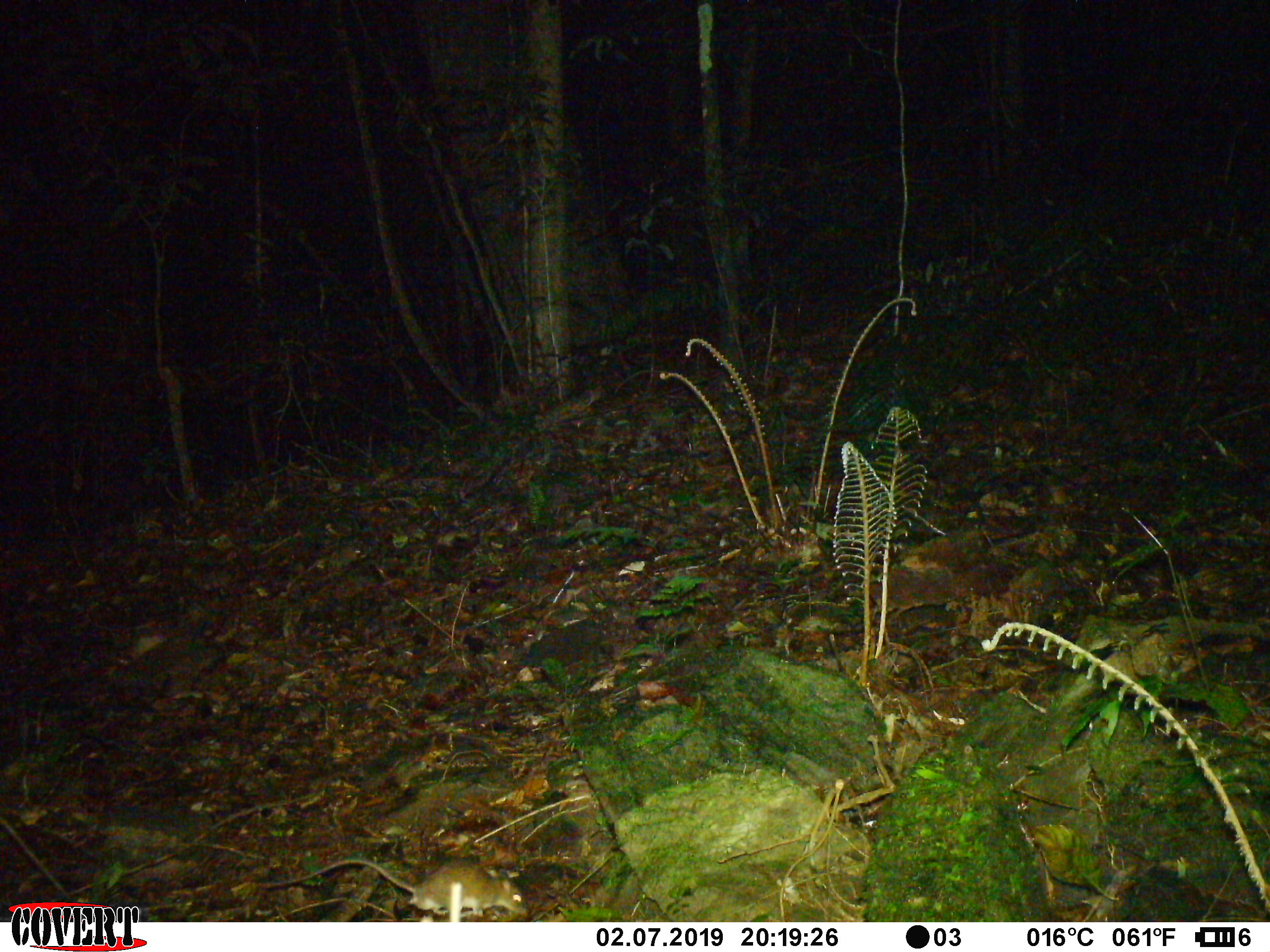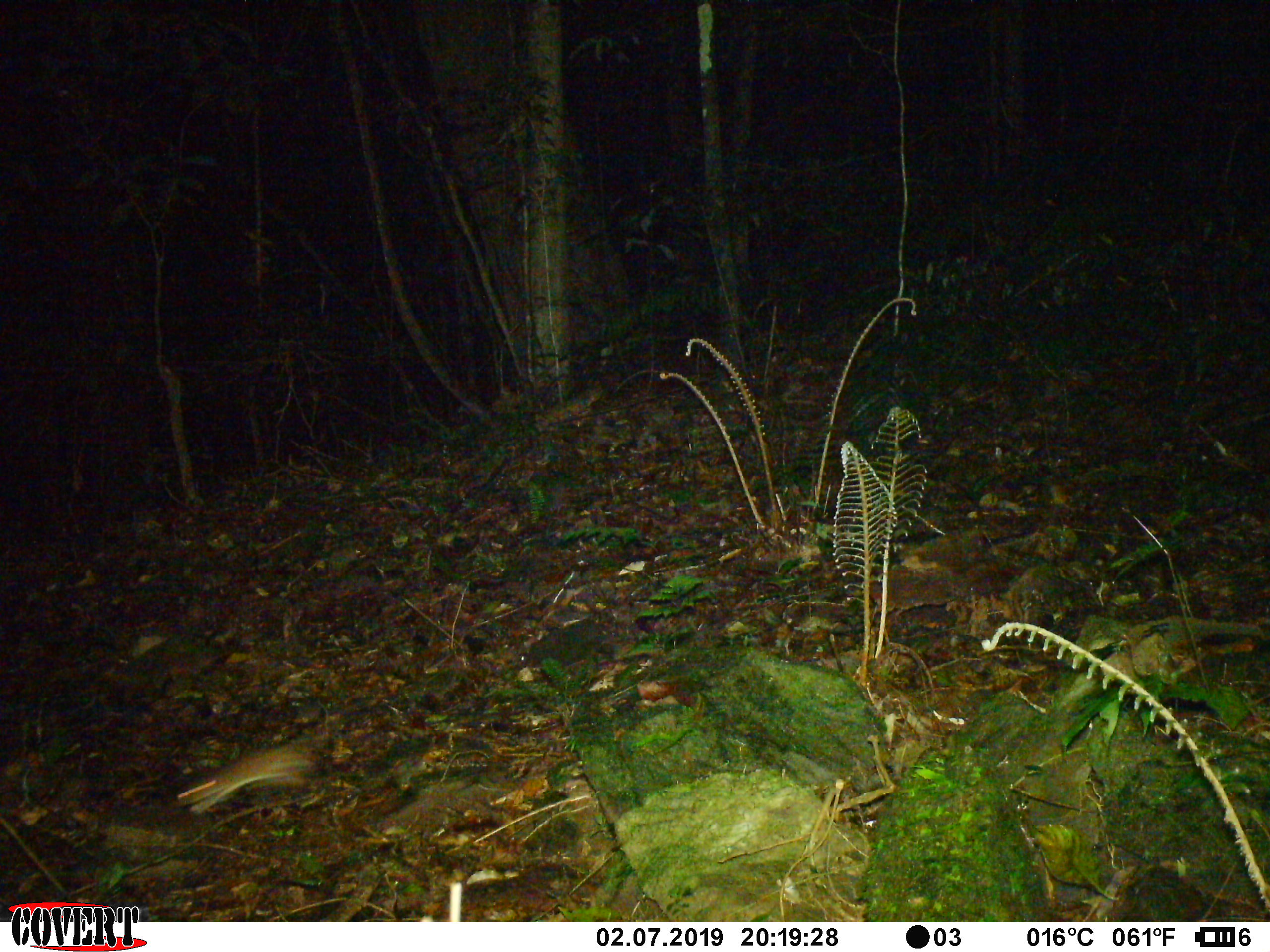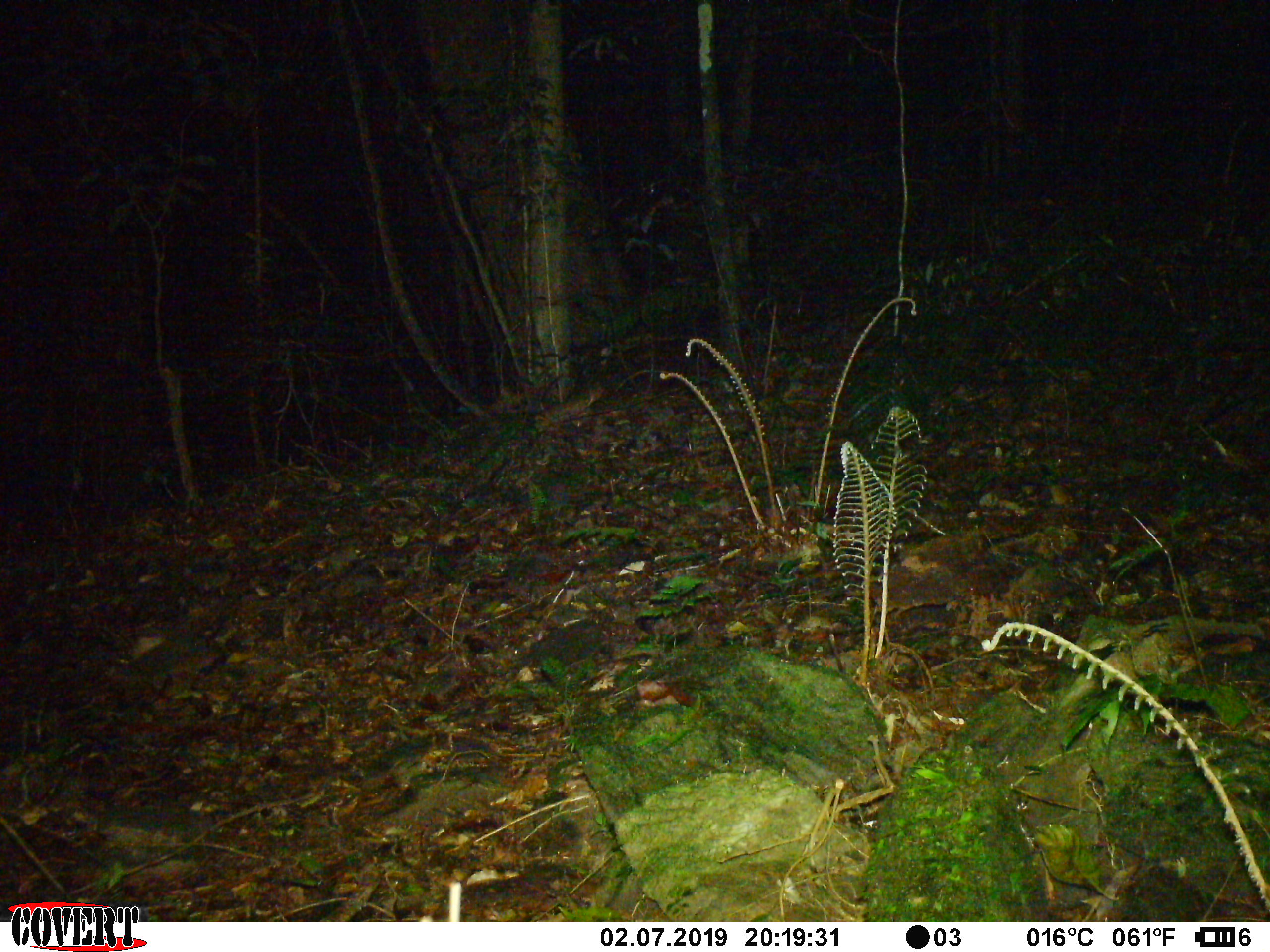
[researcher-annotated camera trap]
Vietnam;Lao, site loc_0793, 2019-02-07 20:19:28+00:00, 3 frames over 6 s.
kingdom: Animalia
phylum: Chordata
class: Mammalia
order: Rodentia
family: Muridae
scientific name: Muridae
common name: old-world mice and rats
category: unidentified murid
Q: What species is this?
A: Unidentified murid (old-world mice and rats) (Muridae).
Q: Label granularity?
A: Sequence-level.